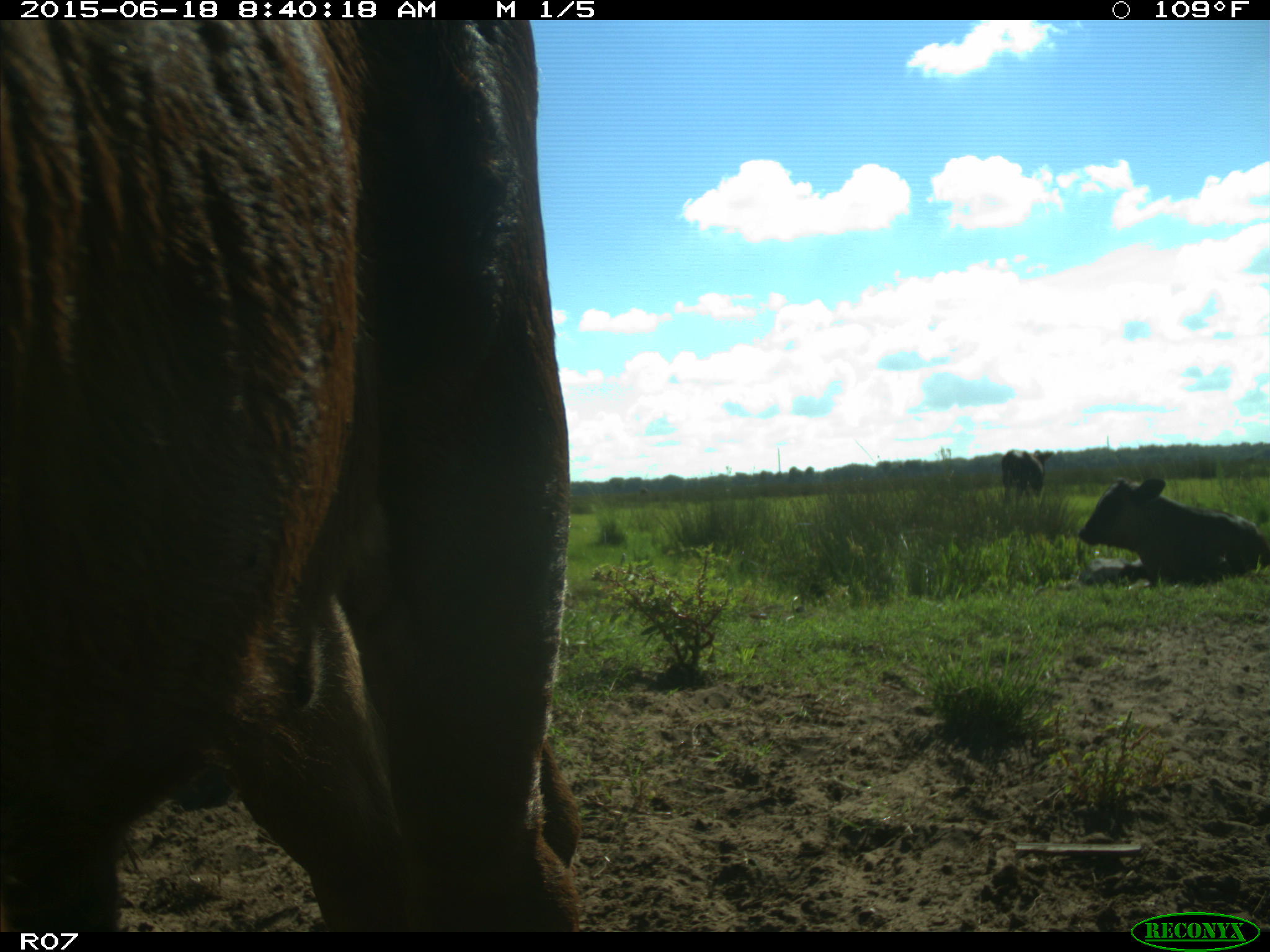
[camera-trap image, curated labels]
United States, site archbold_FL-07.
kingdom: Animalia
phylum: Chordata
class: Mammalia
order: Artiodactyla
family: Bovidae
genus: Bos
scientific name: Bos taurus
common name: domestic cow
Bos taurus (domestic cow).